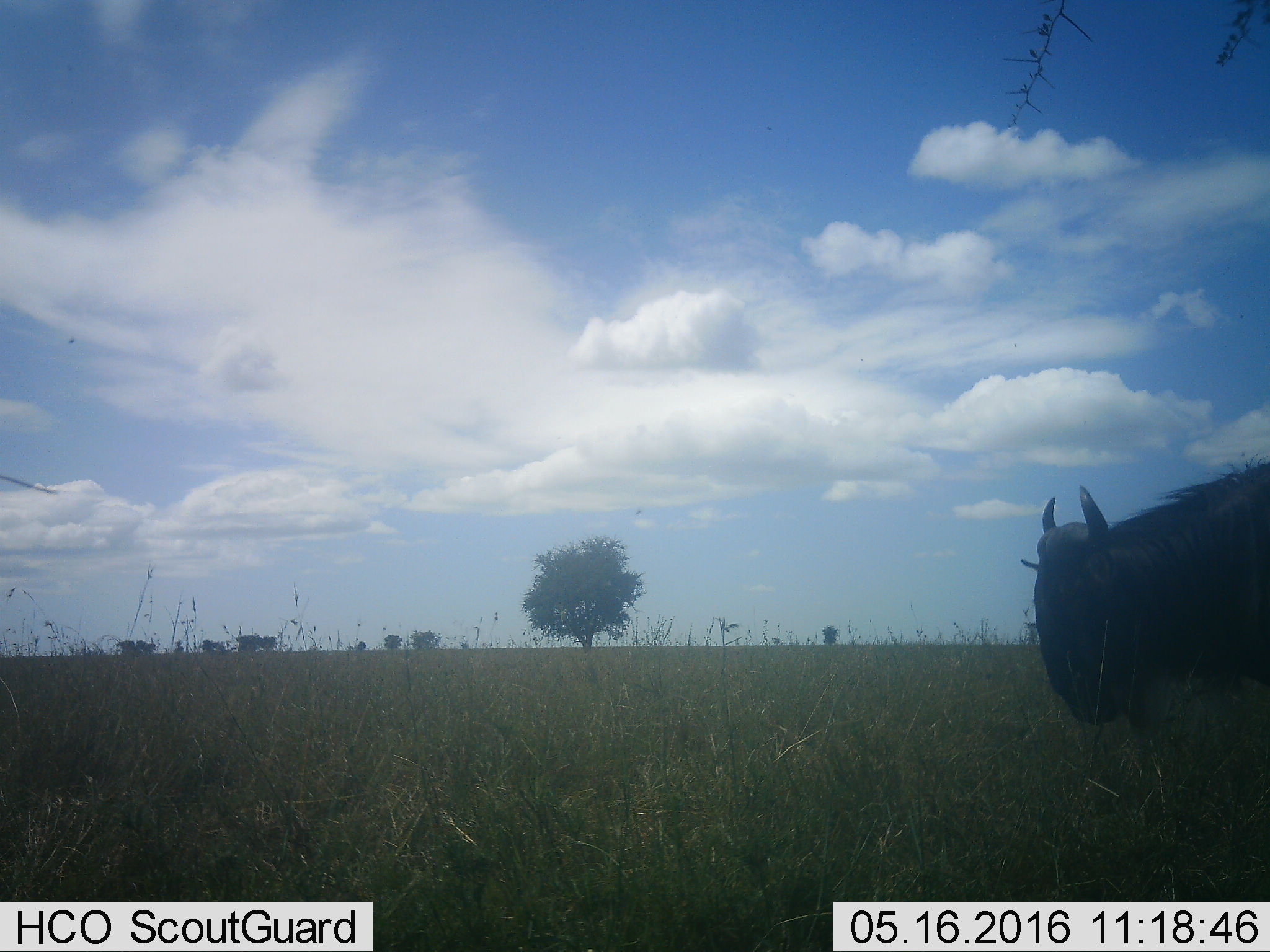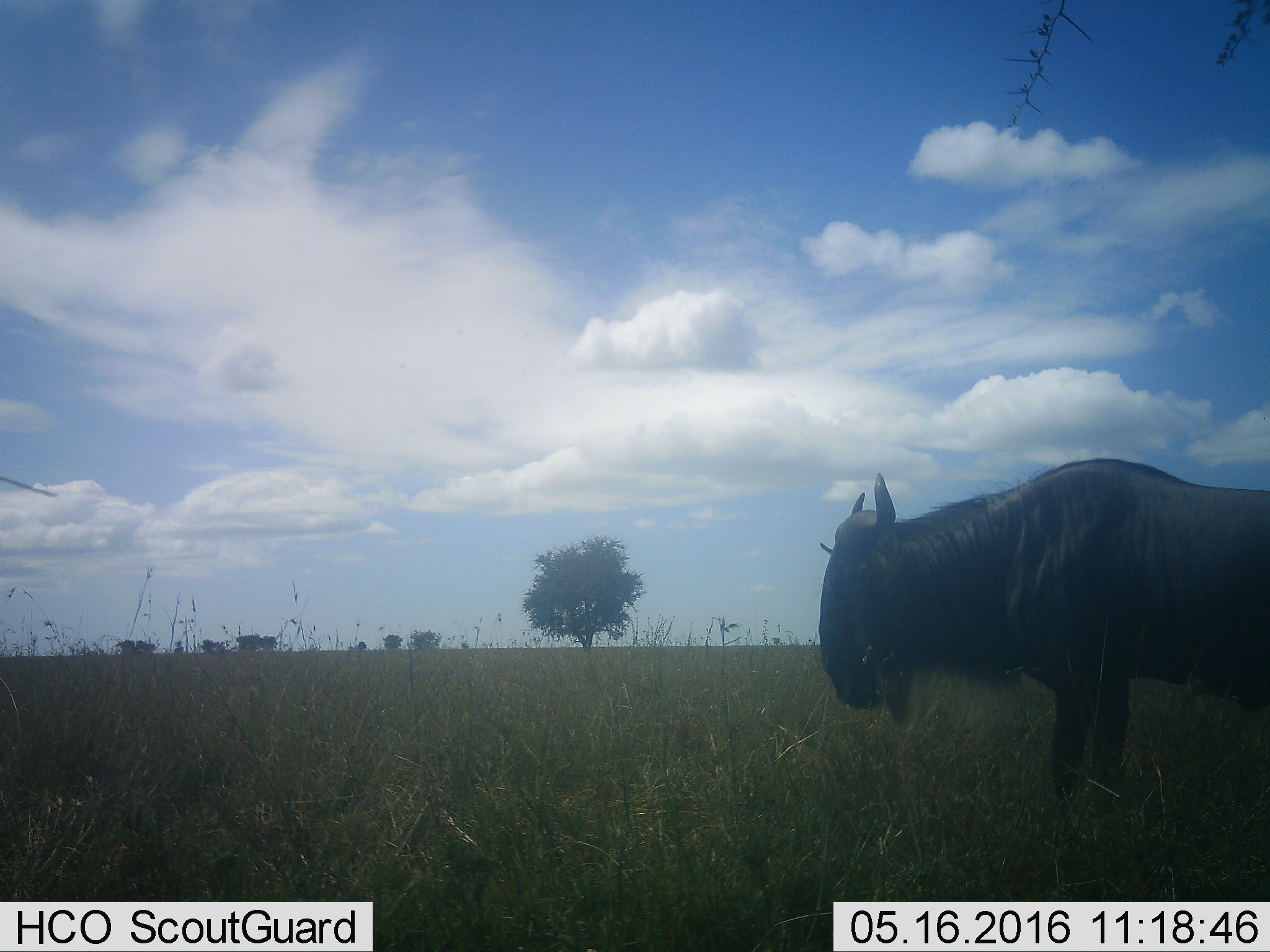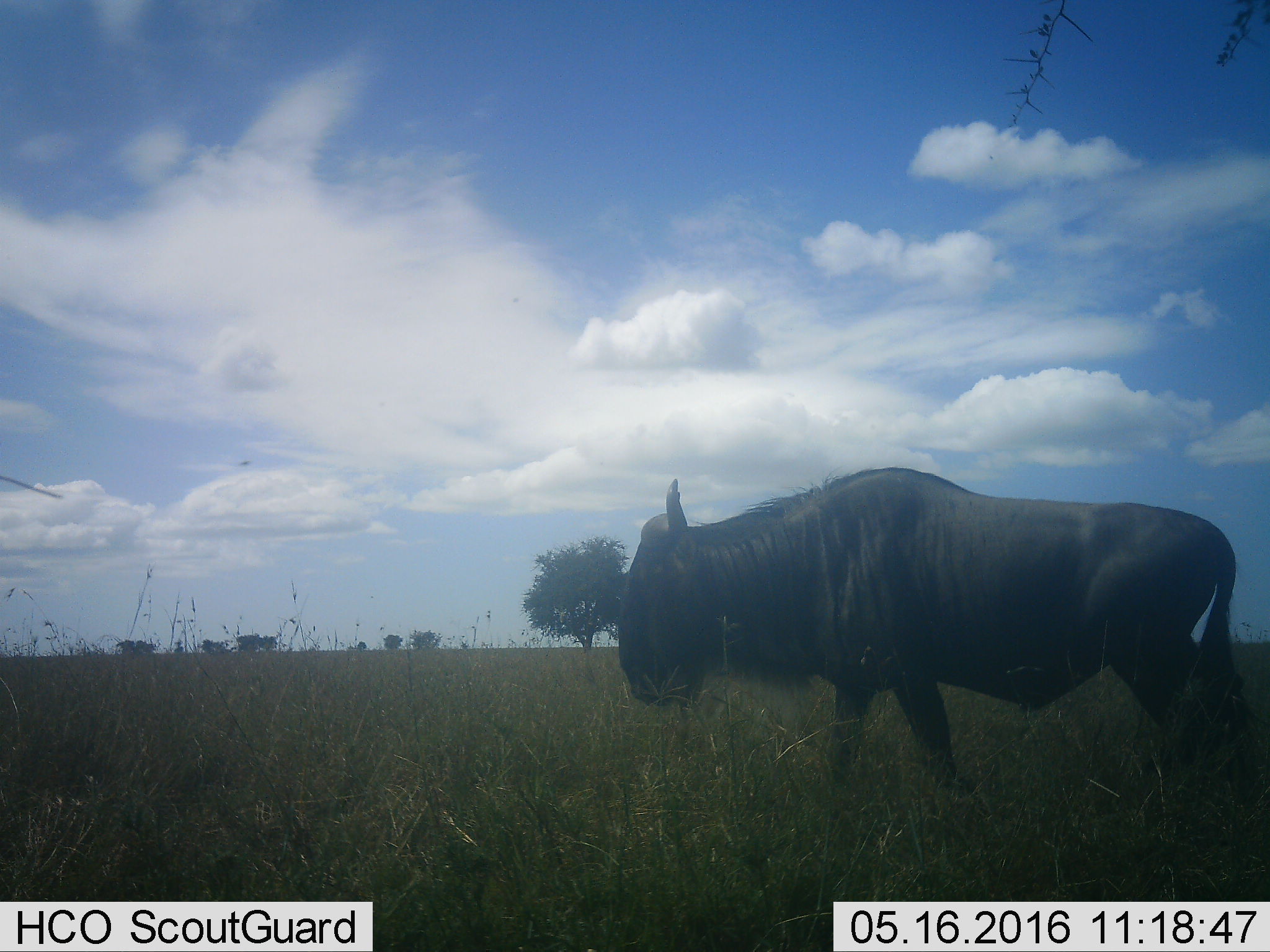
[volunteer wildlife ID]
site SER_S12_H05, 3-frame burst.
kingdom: Animalia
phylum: Chordata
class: Mammalia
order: Artiodactyla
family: Bovidae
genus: Connochaetes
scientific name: Connochaetes taurinus taurinus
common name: blue wildebeest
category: wildebeestblue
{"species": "wildebeestblue (blue wildebeest) (Connochaetes taurinus taurinus)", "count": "1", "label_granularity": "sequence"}